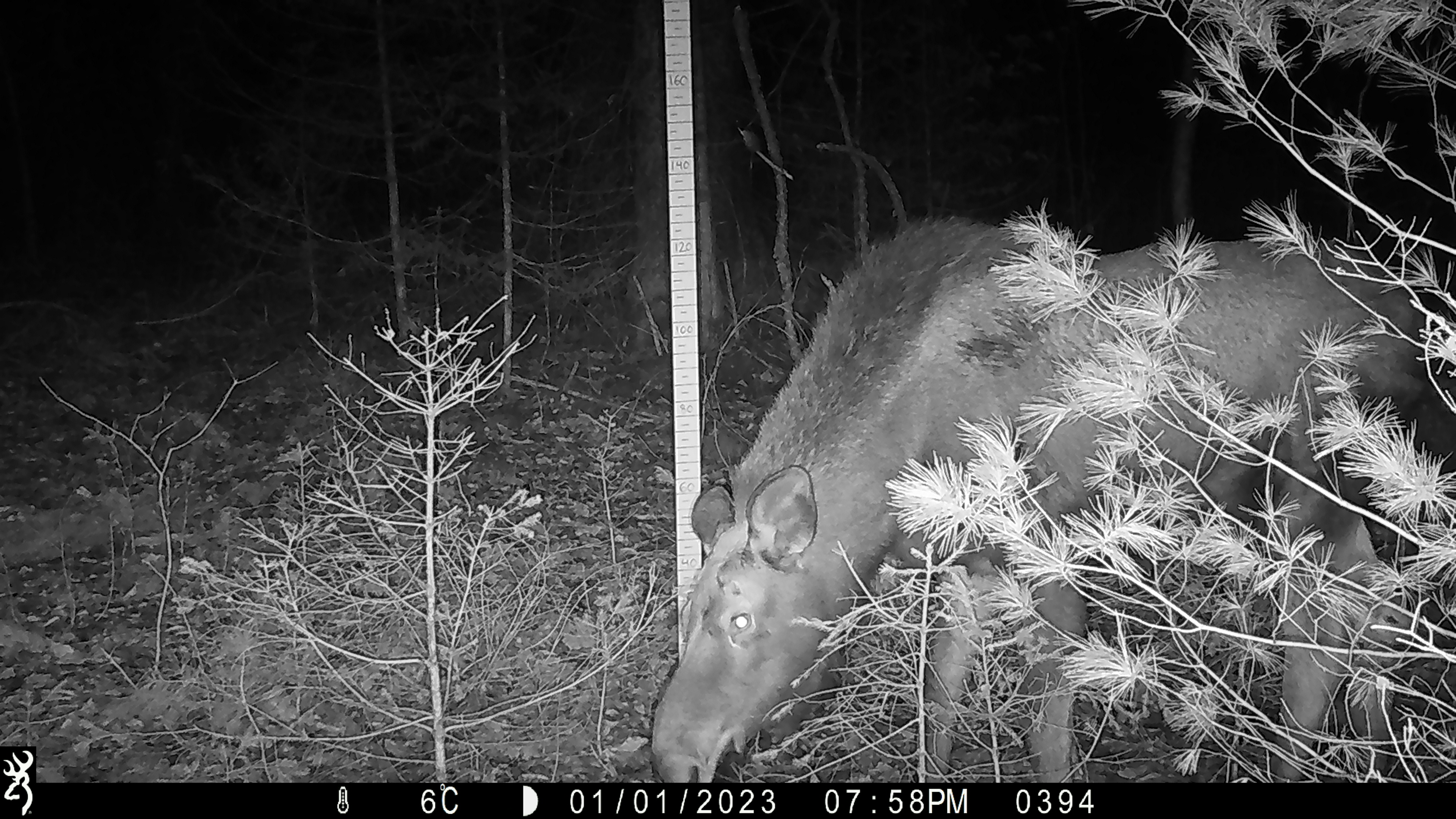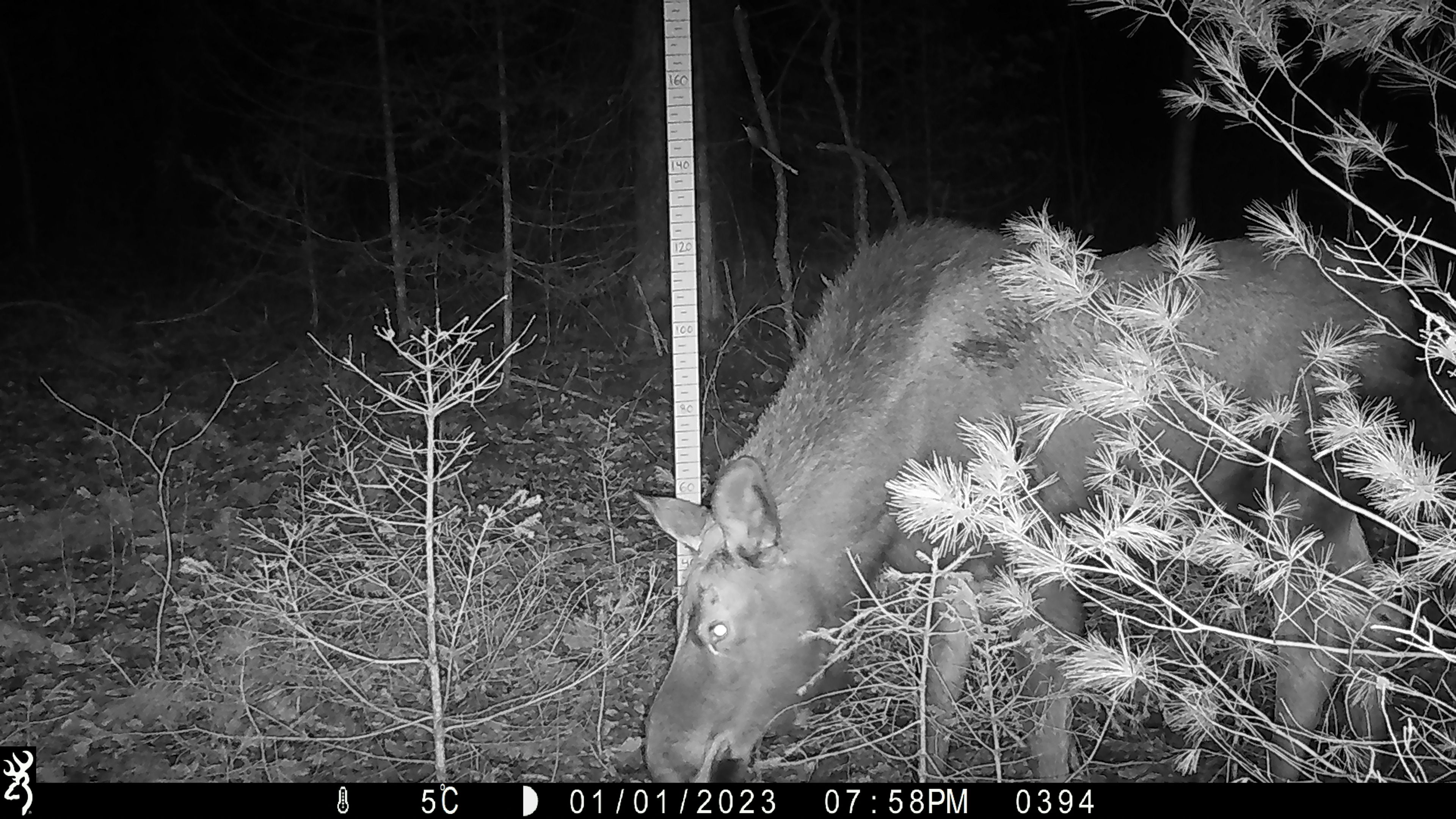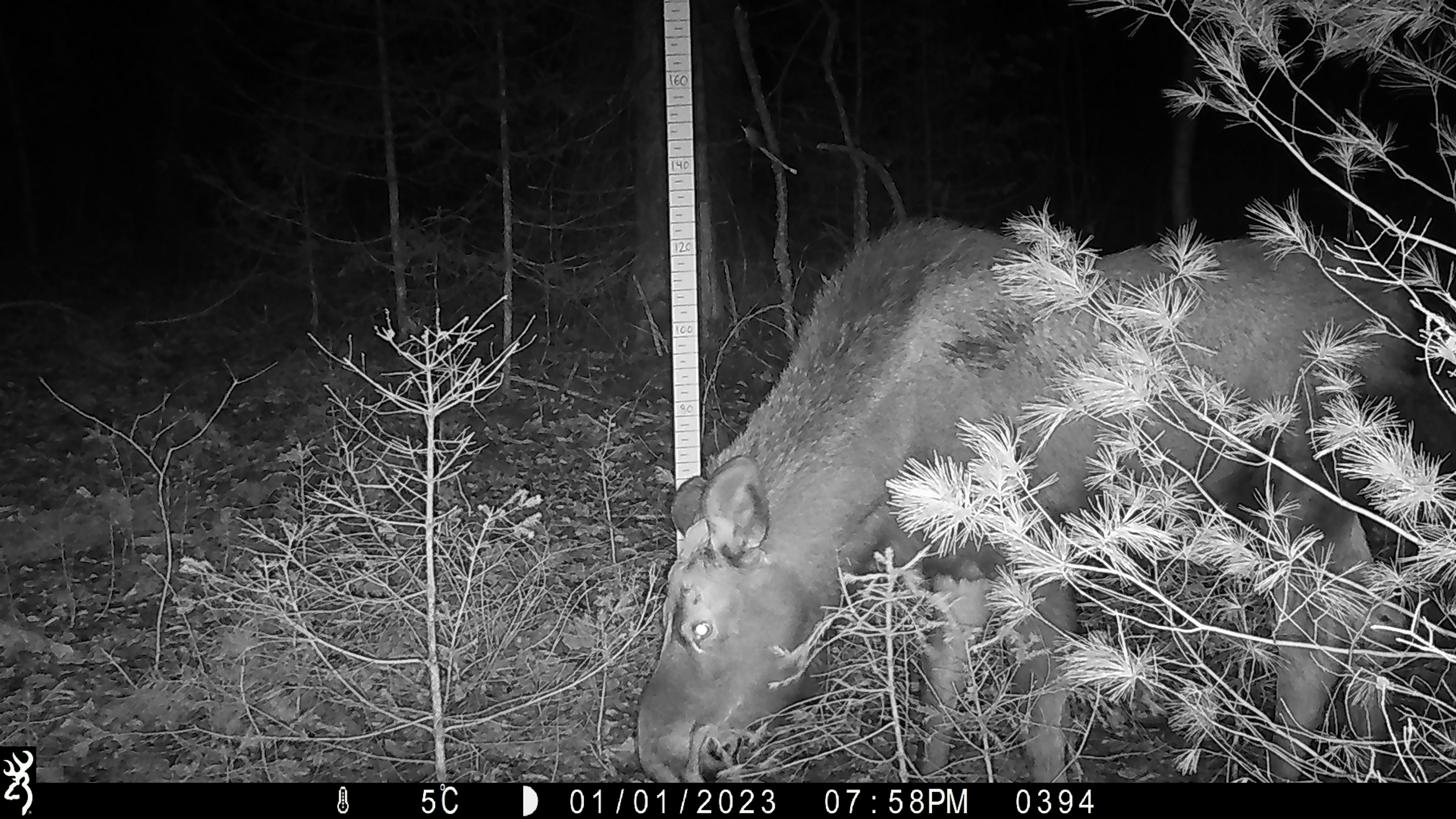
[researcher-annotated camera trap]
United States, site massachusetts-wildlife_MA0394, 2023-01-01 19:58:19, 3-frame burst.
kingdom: Animalia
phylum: Chordata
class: Mammalia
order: Artiodactyla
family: Cervidae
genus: Alces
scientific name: Alces alces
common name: moose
Moose (Alces alces).